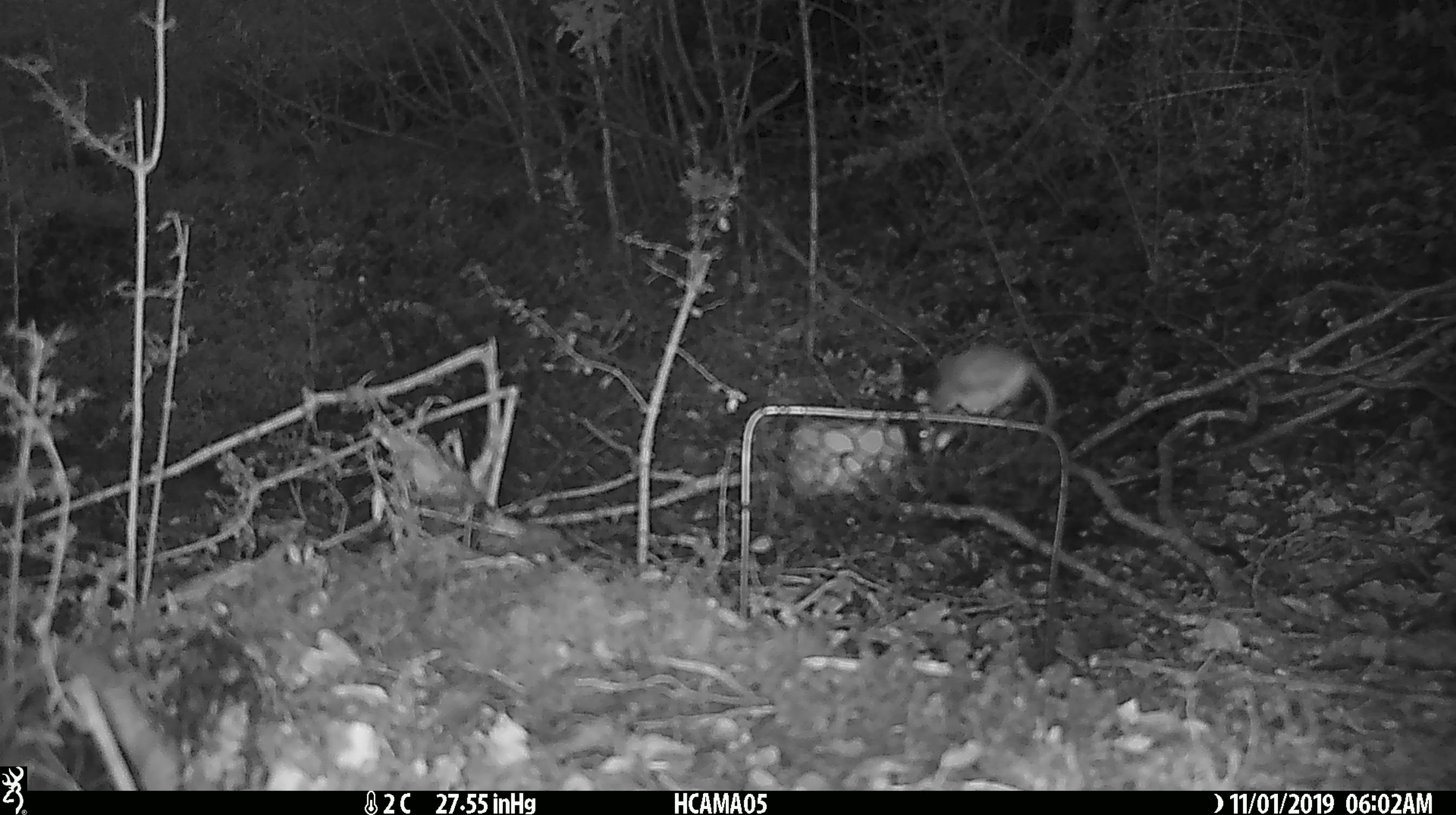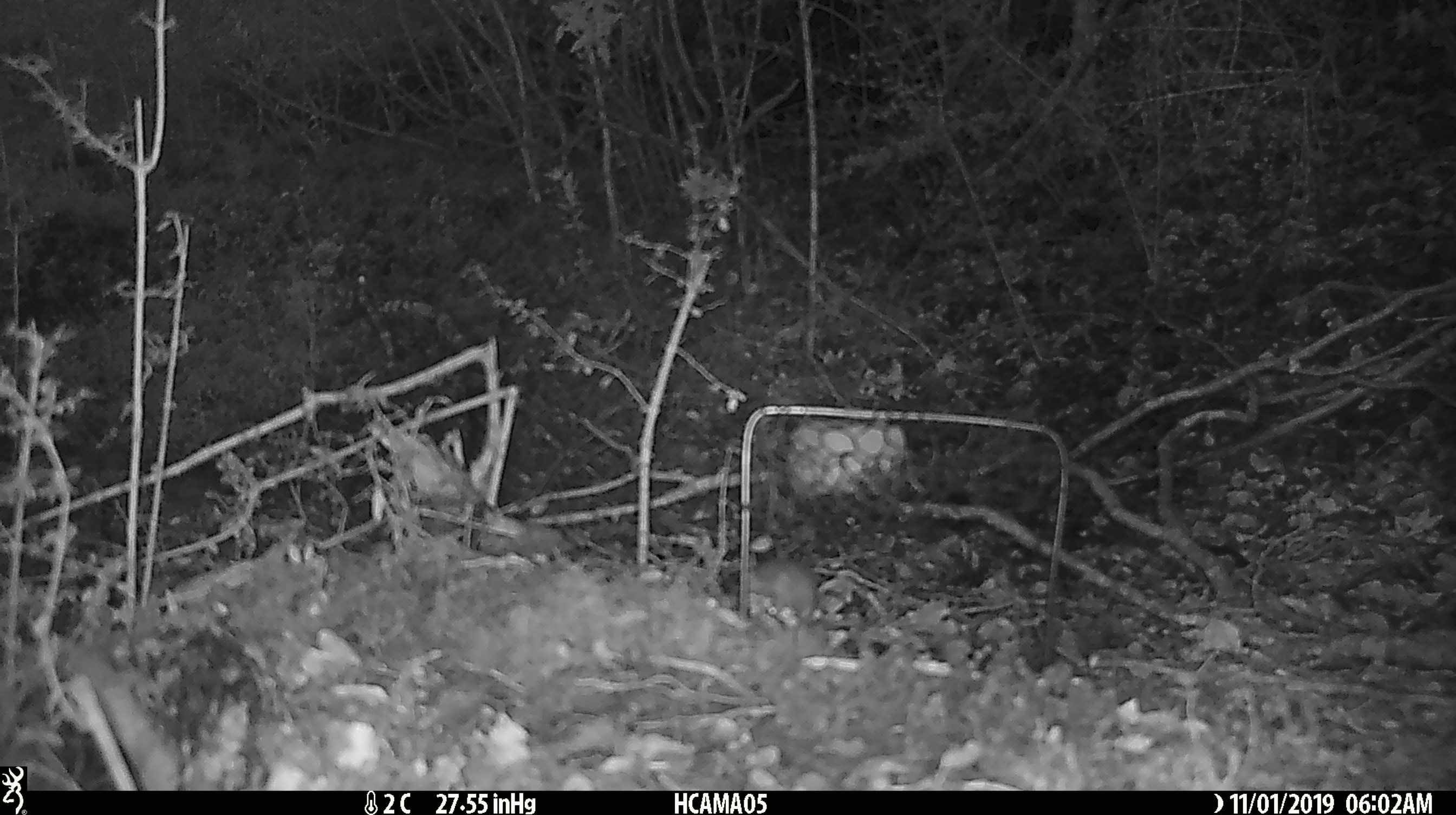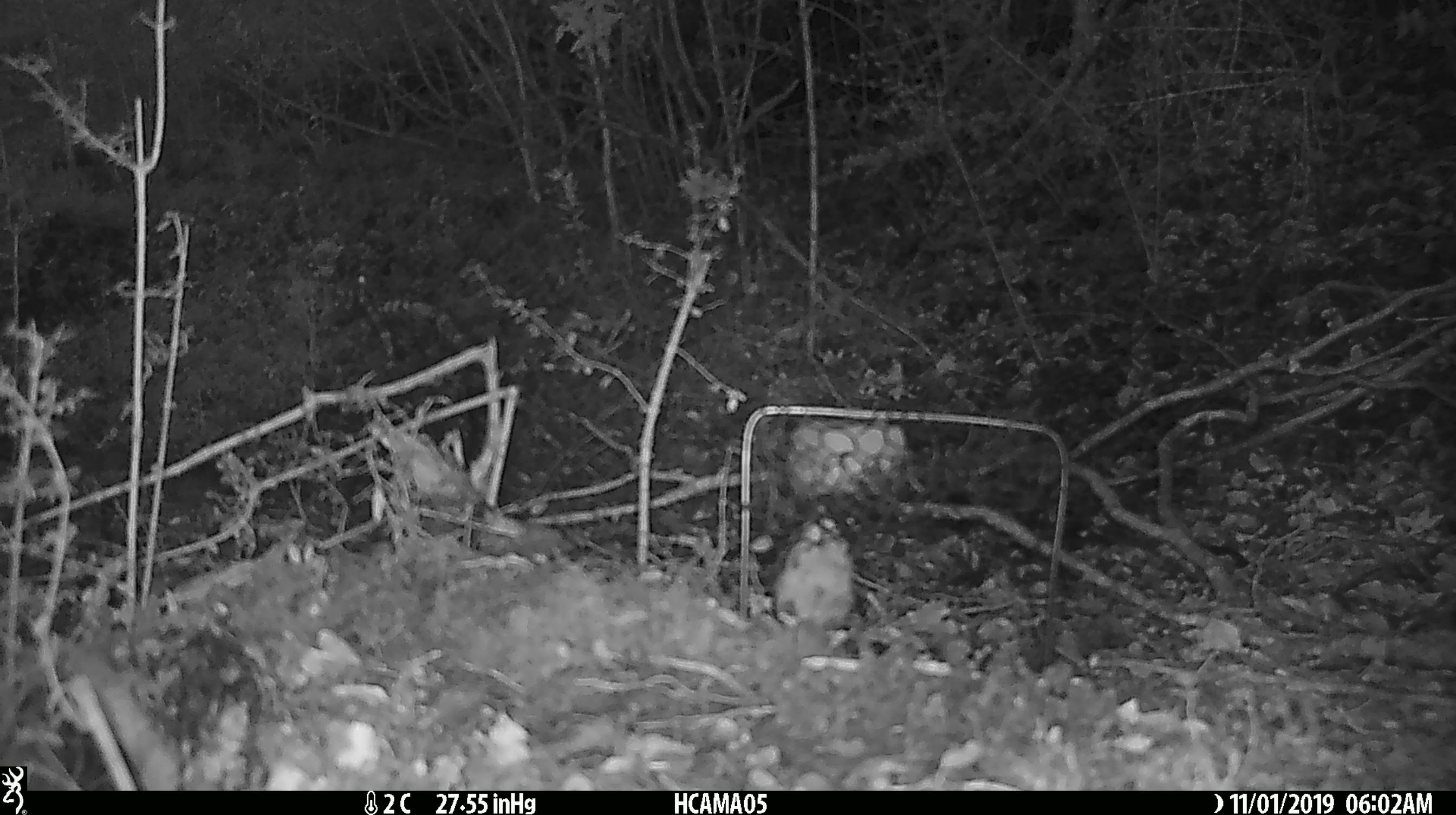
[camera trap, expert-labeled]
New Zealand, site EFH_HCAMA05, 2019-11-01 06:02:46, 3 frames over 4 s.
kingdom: Animalia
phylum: Chordata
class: Mammalia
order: Rodentia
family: Muridae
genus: Mus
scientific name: Mus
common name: mouse